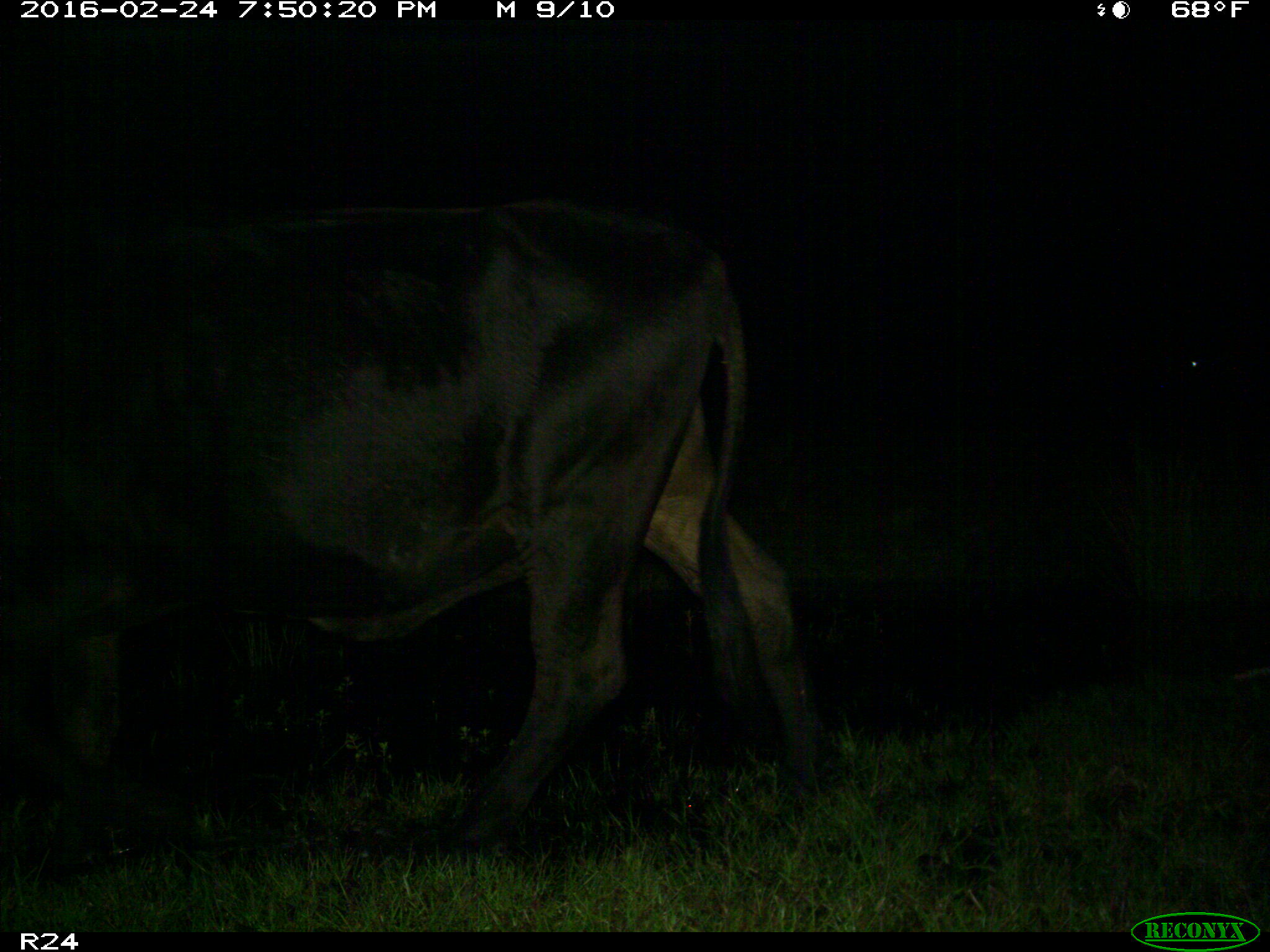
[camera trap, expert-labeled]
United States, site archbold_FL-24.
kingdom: Animalia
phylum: Chordata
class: Mammalia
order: Artiodactyla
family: Bovidae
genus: Bos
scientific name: Bos taurus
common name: domestic cow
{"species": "Bos taurus (domestic cow)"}